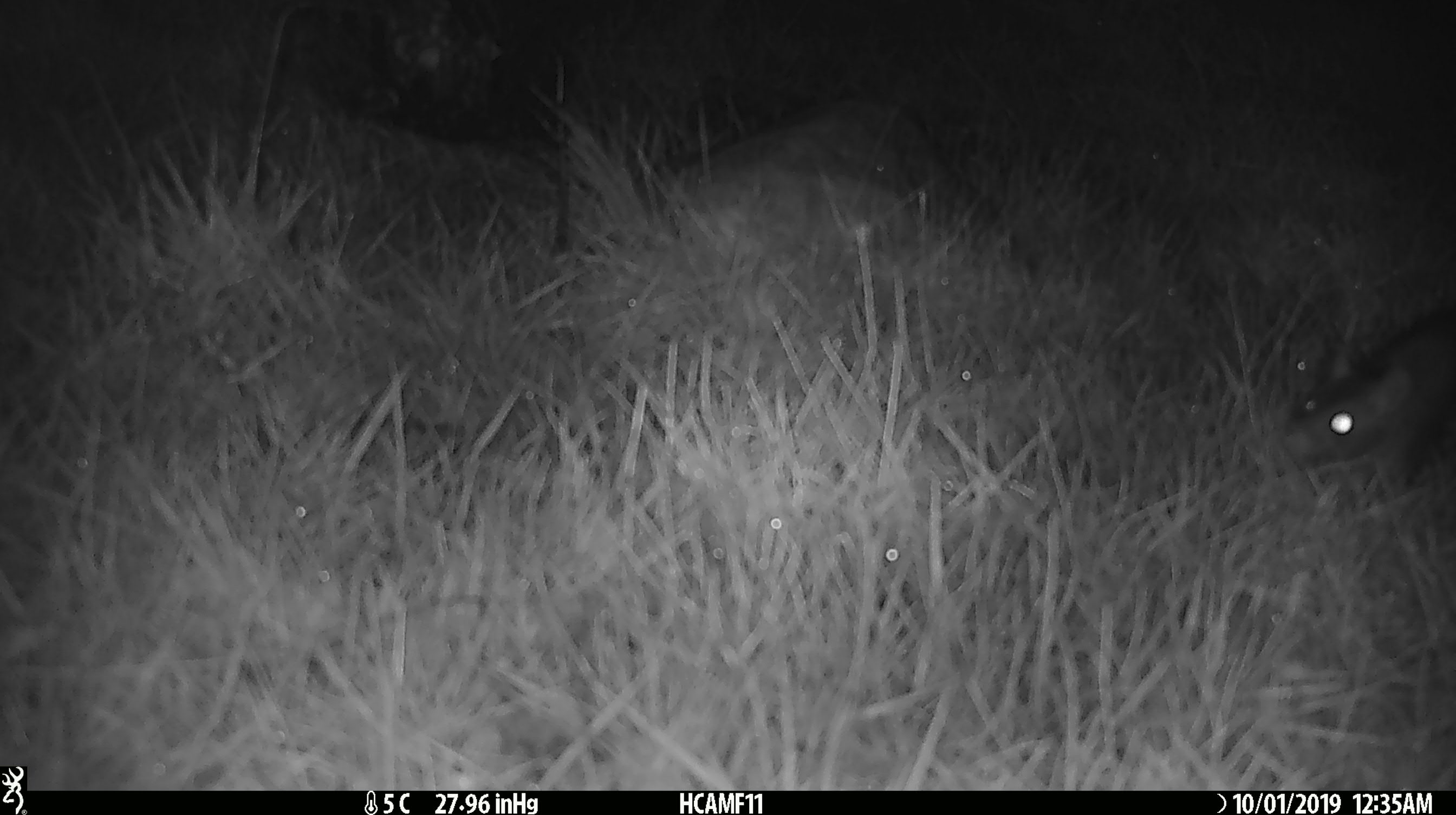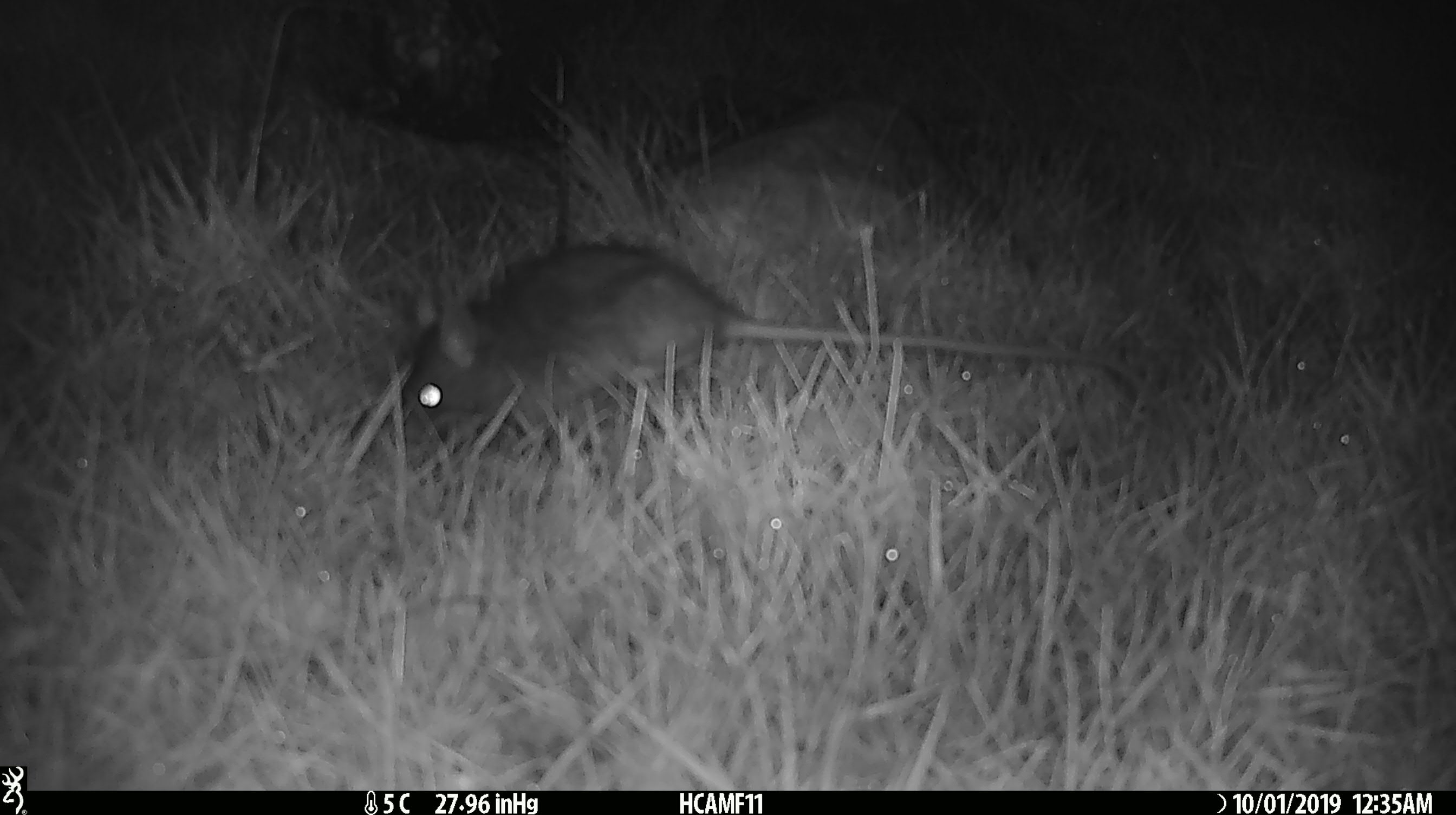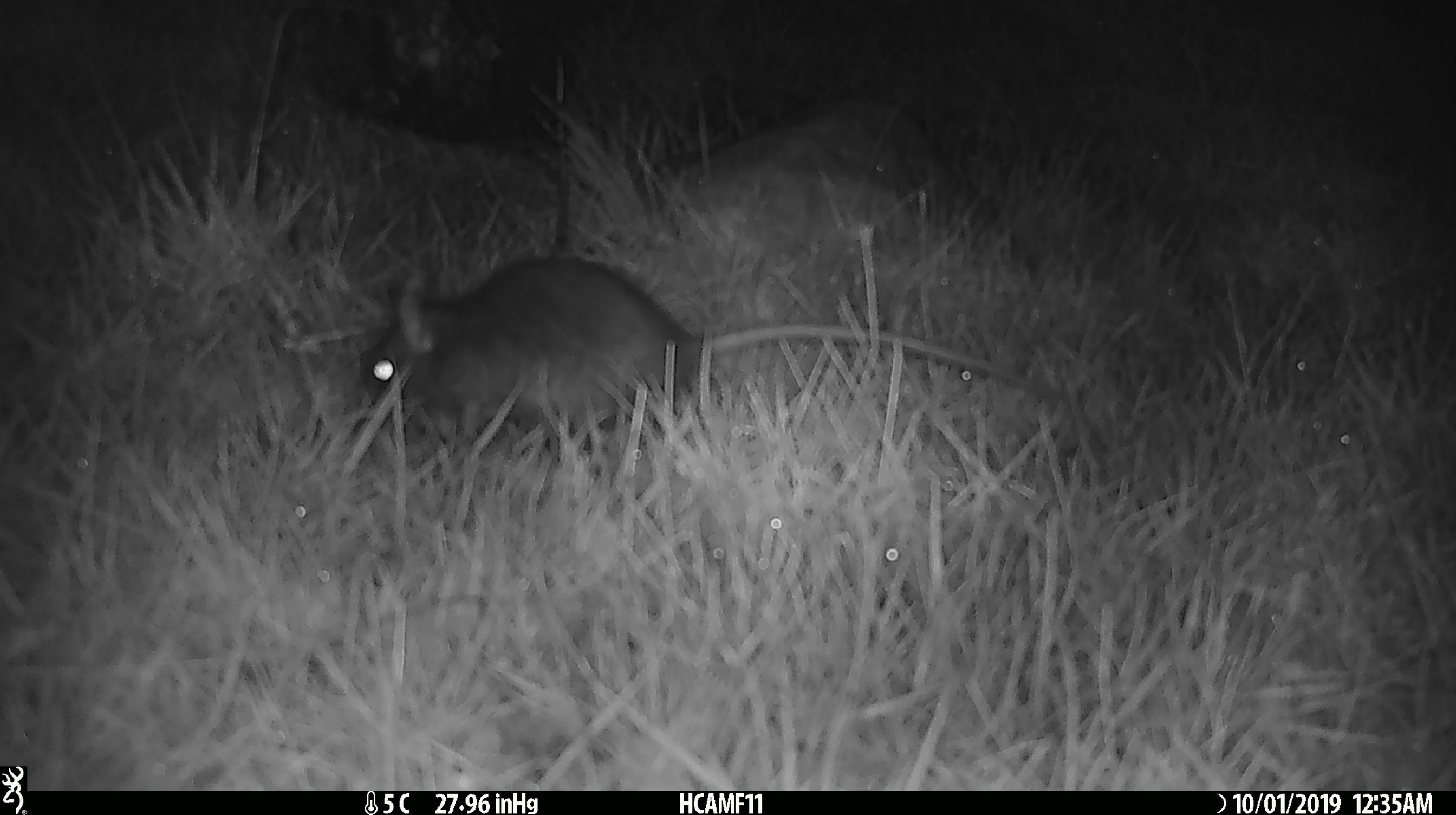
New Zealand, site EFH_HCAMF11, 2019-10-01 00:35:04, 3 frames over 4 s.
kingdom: Animalia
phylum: Chordata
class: Mammalia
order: Rodentia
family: Muridae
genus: Rattus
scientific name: Rattus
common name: rat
Rat (Rattus).